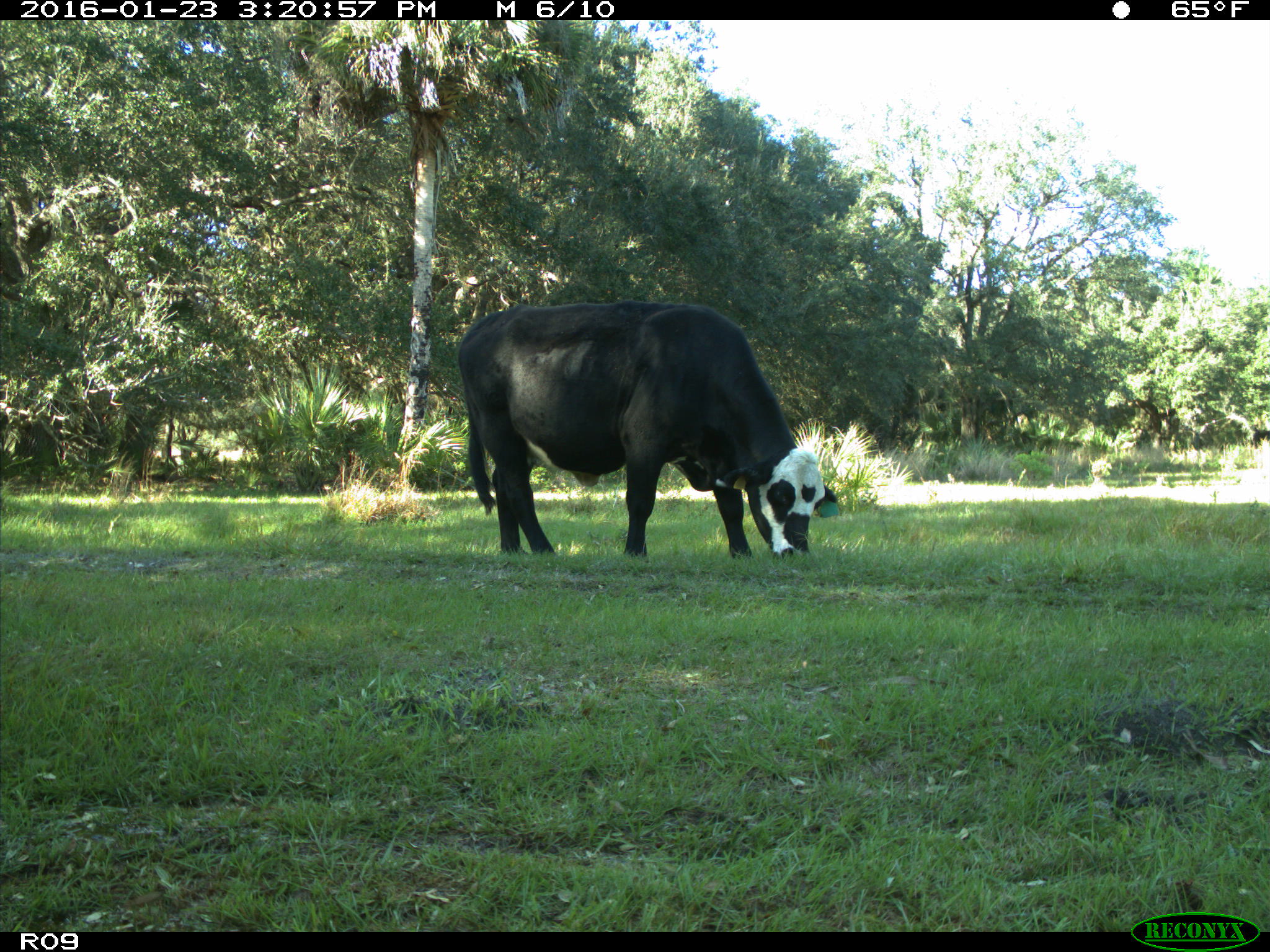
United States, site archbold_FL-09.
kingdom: Animalia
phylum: Chordata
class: Mammalia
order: Artiodactyla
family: Bovidae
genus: Bos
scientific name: Bos taurus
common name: domestic cow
Bos taurus (domestic cow).